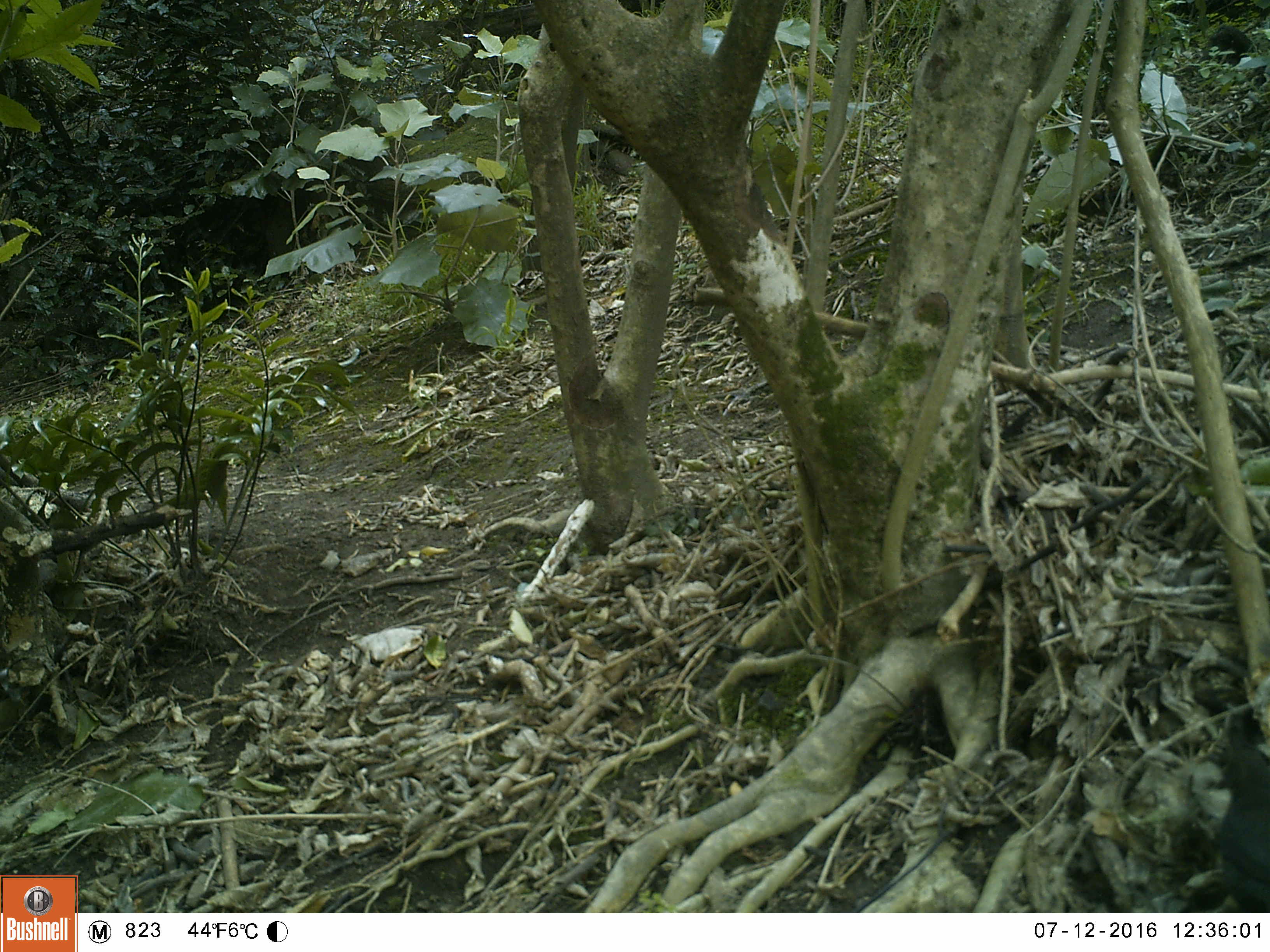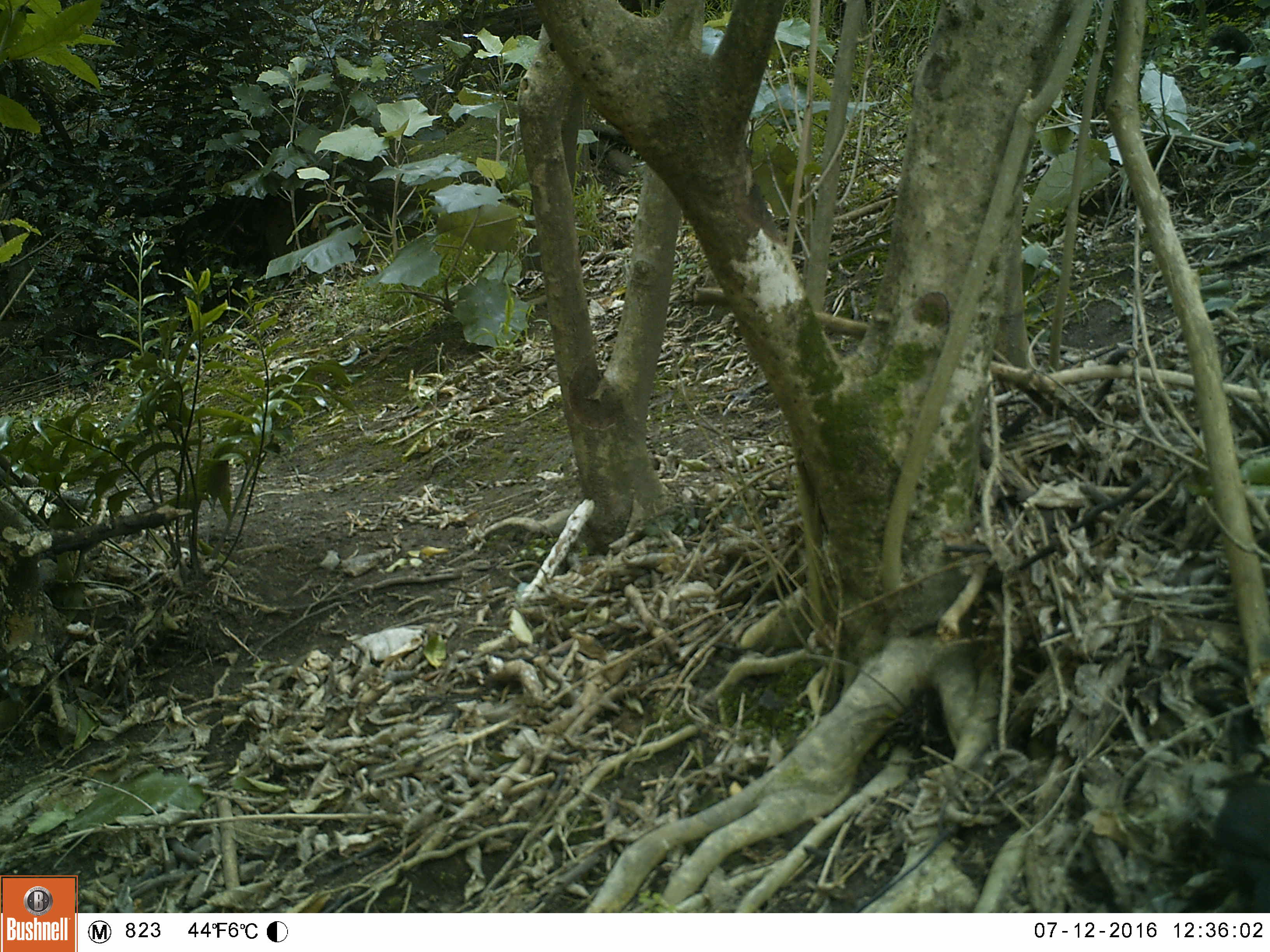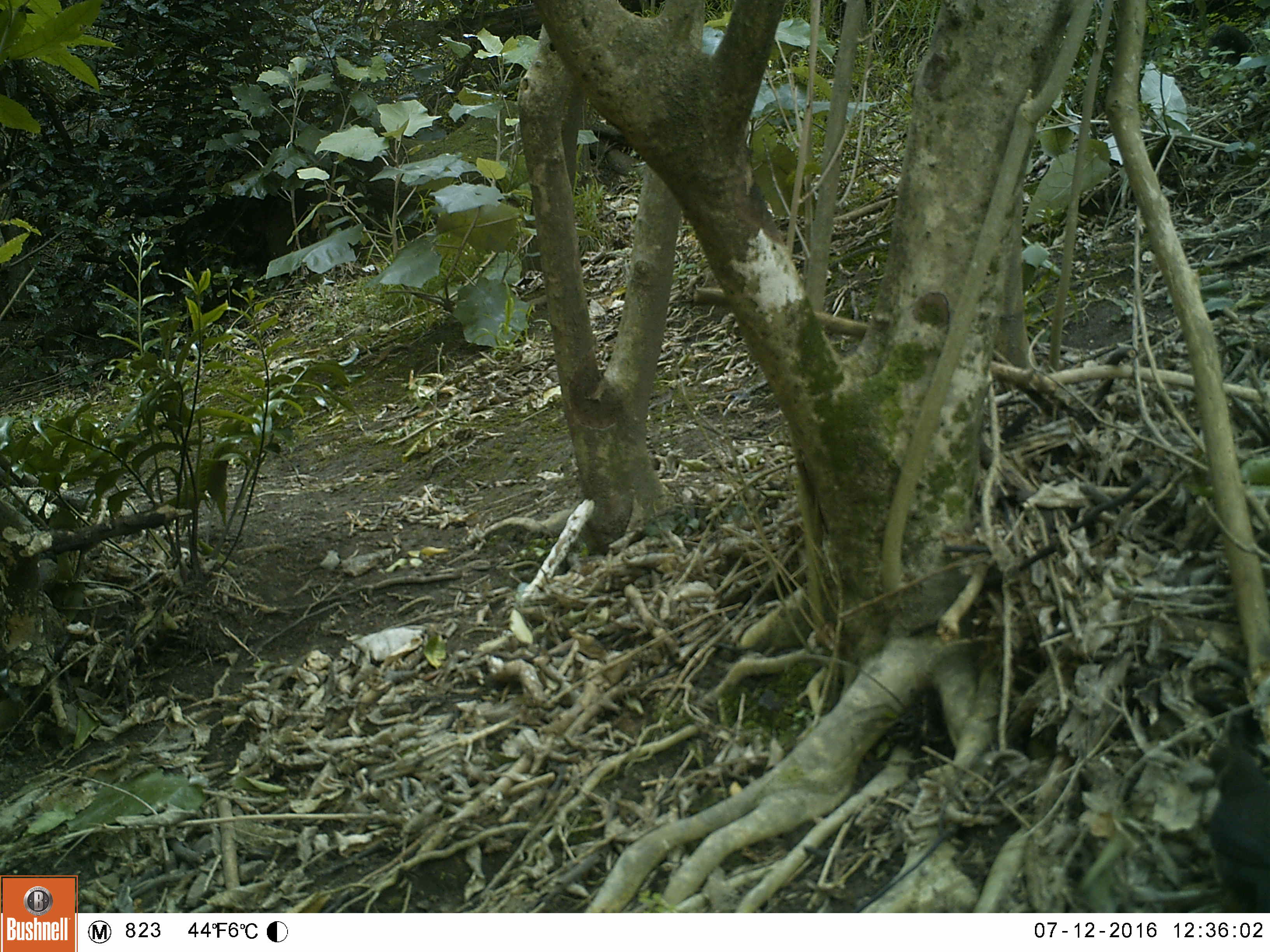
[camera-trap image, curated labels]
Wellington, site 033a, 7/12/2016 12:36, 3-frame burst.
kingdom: Animalia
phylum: Chordata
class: Aves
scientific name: Aves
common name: bird